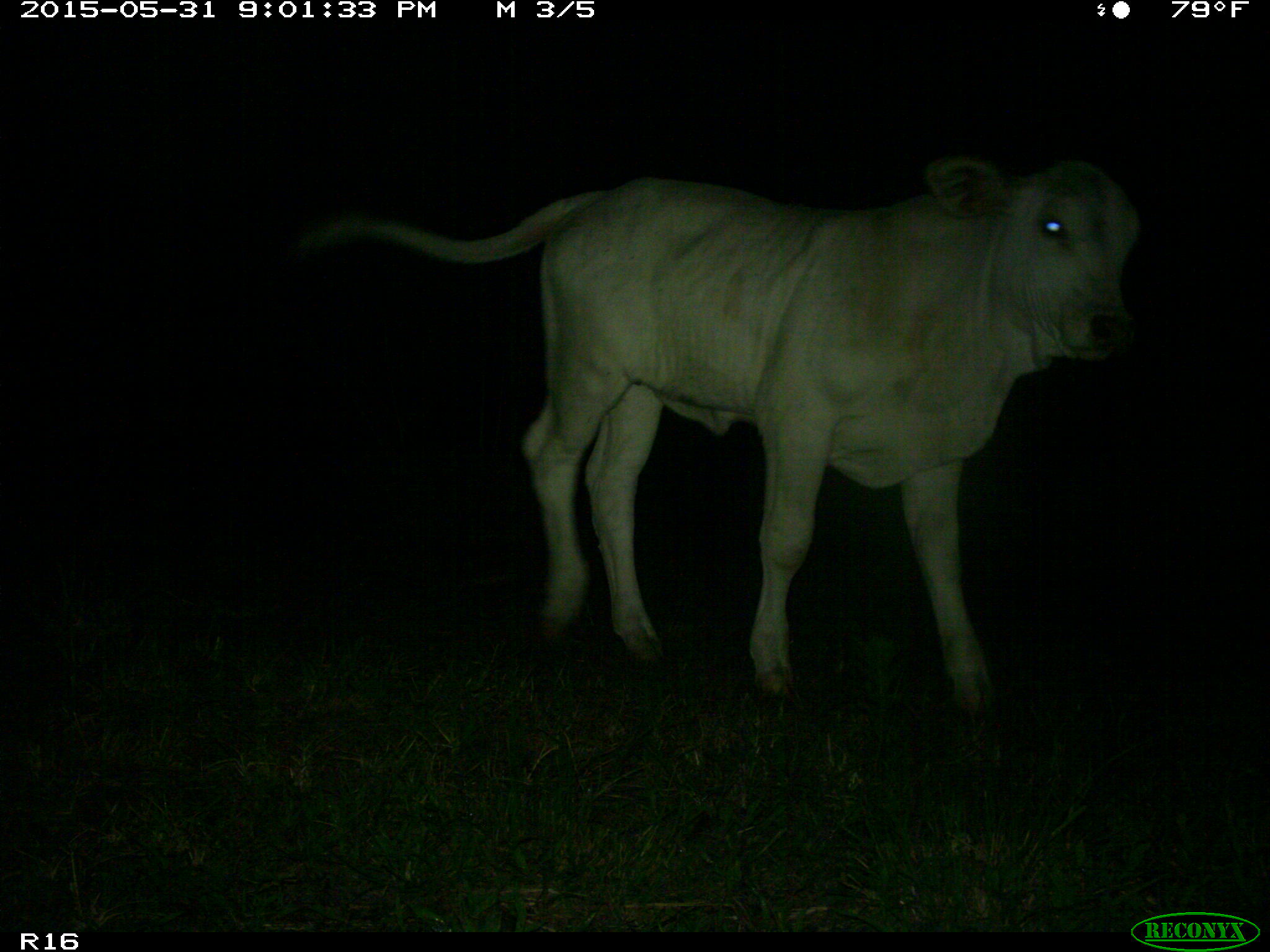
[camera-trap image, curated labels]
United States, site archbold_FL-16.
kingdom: Animalia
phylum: Chordata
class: Mammalia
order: Artiodactyla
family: Bovidae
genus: Bos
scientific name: Bos taurus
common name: domestic cow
Bos taurus (domestic cow).